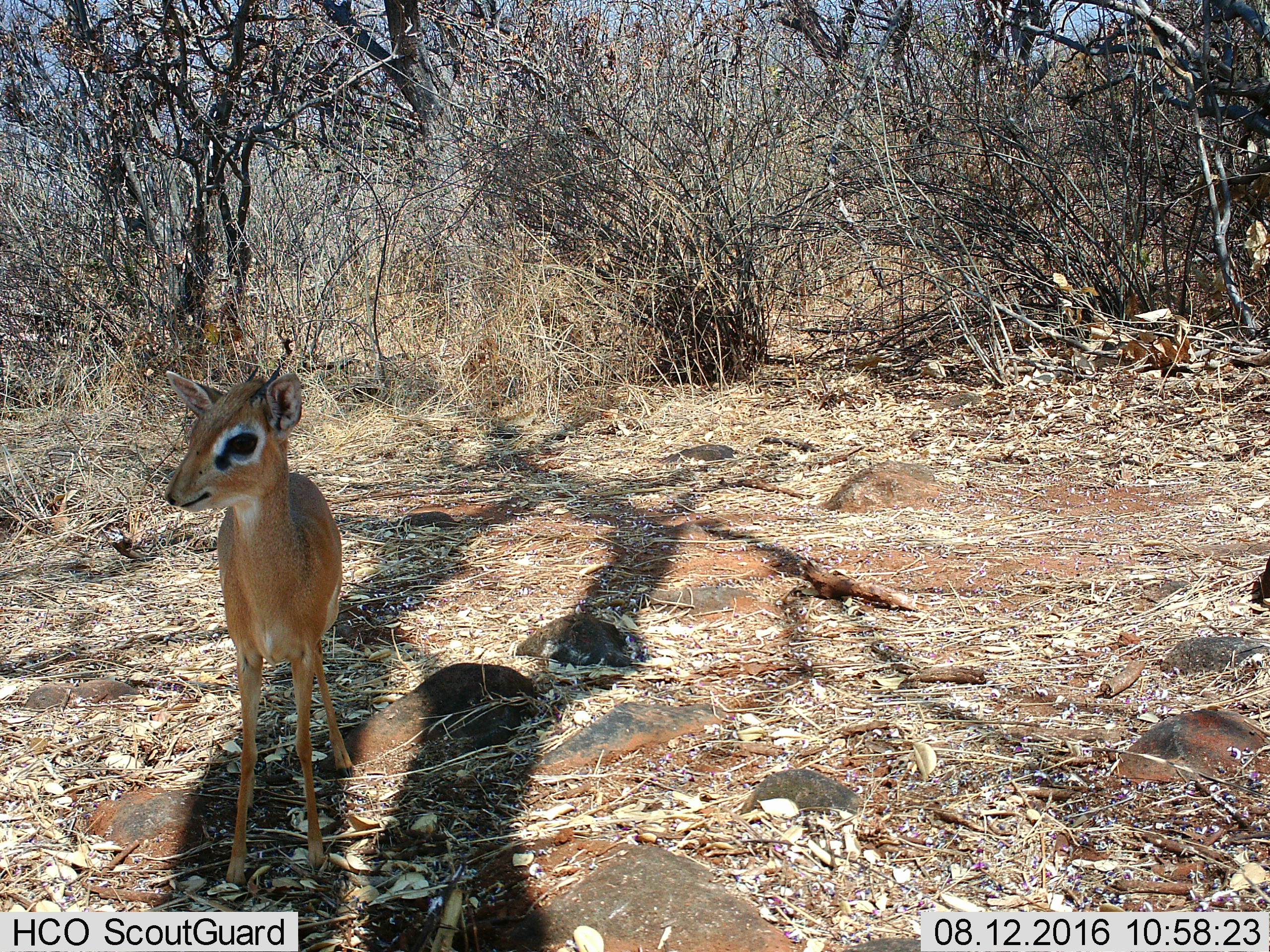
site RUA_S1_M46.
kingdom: Animalia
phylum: Chordata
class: Mammalia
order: Artiodactyla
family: Bovidae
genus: Madoqua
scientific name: Madoqua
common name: dik-dik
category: dikdik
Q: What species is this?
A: Dikdik (dik-dik) (Madoqua).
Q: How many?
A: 1.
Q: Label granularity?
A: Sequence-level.